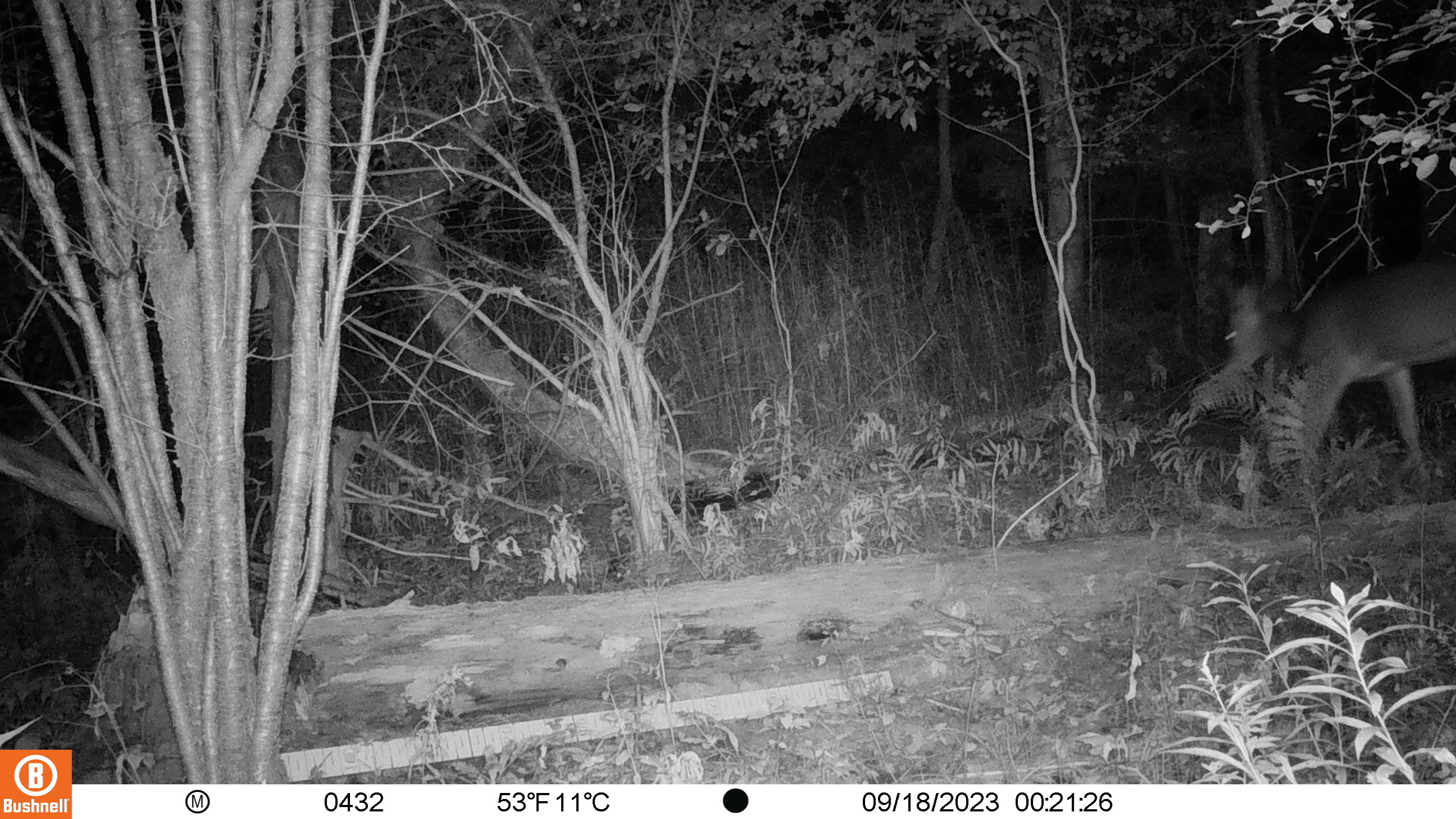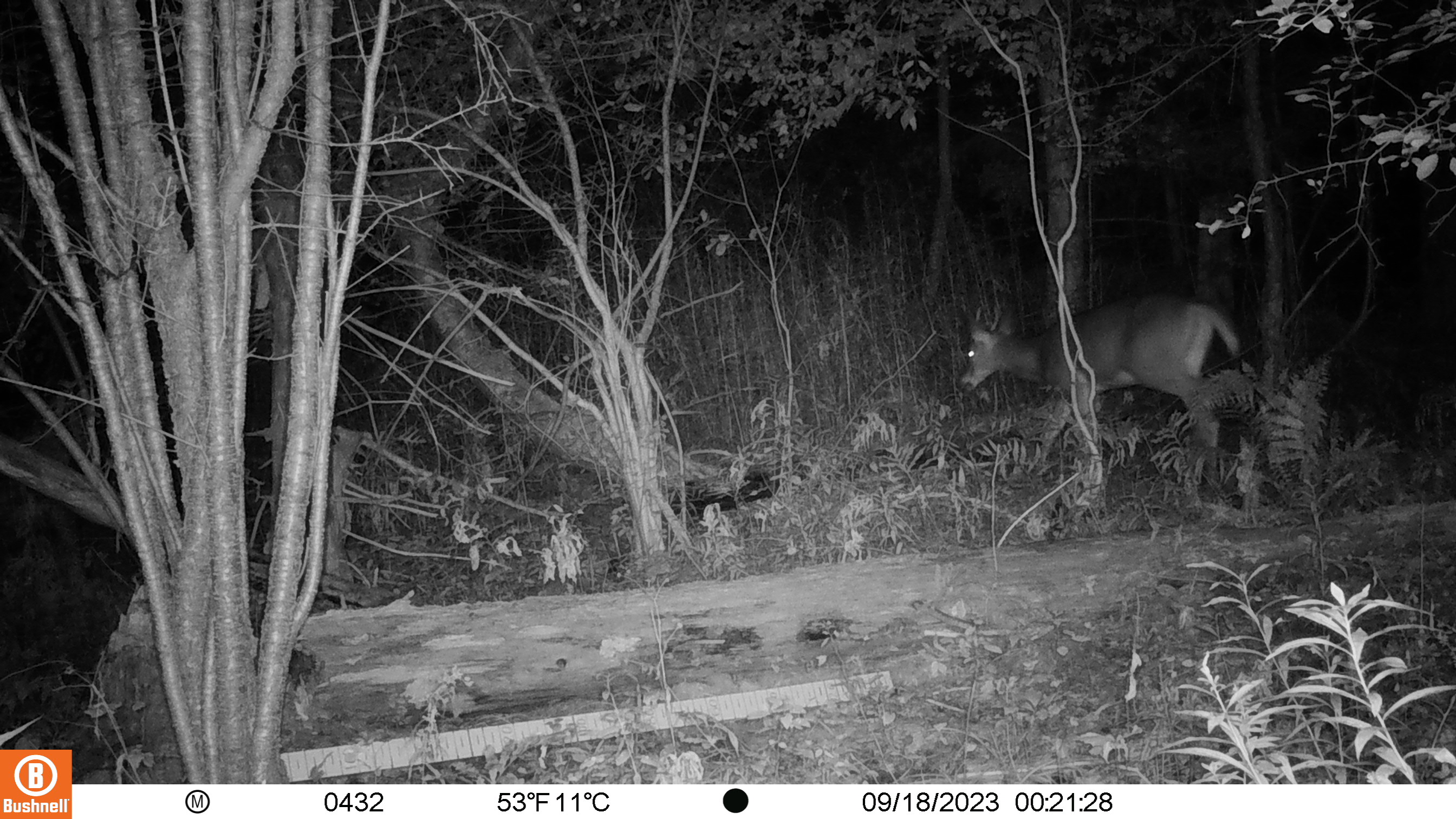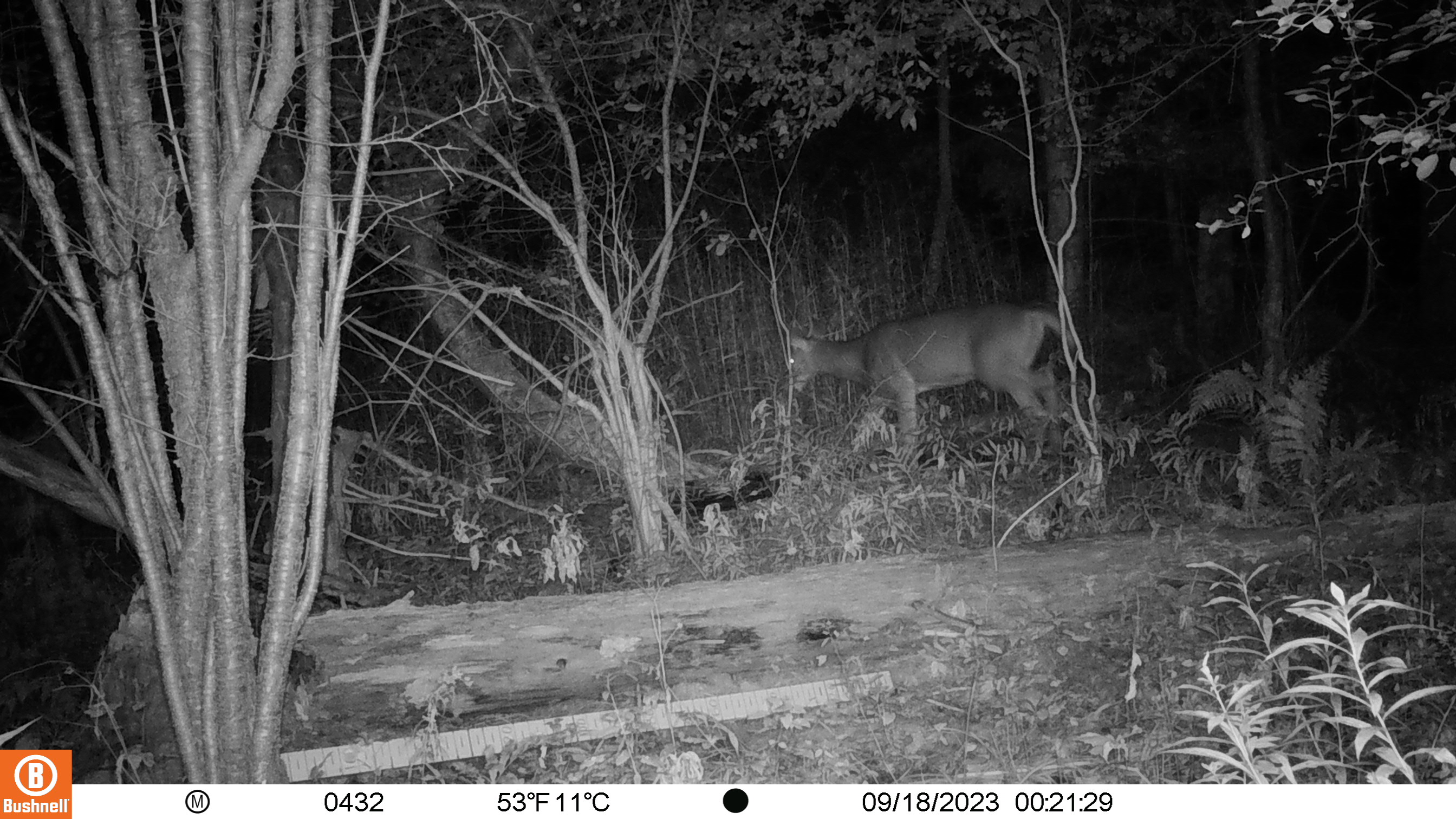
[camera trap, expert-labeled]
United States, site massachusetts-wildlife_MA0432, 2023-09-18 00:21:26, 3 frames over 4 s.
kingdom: Animalia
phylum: Chordata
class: Mammalia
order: Artiodactyla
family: Cervidae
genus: Odocoileus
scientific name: Odocoileus virginianus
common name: white-tailed deer